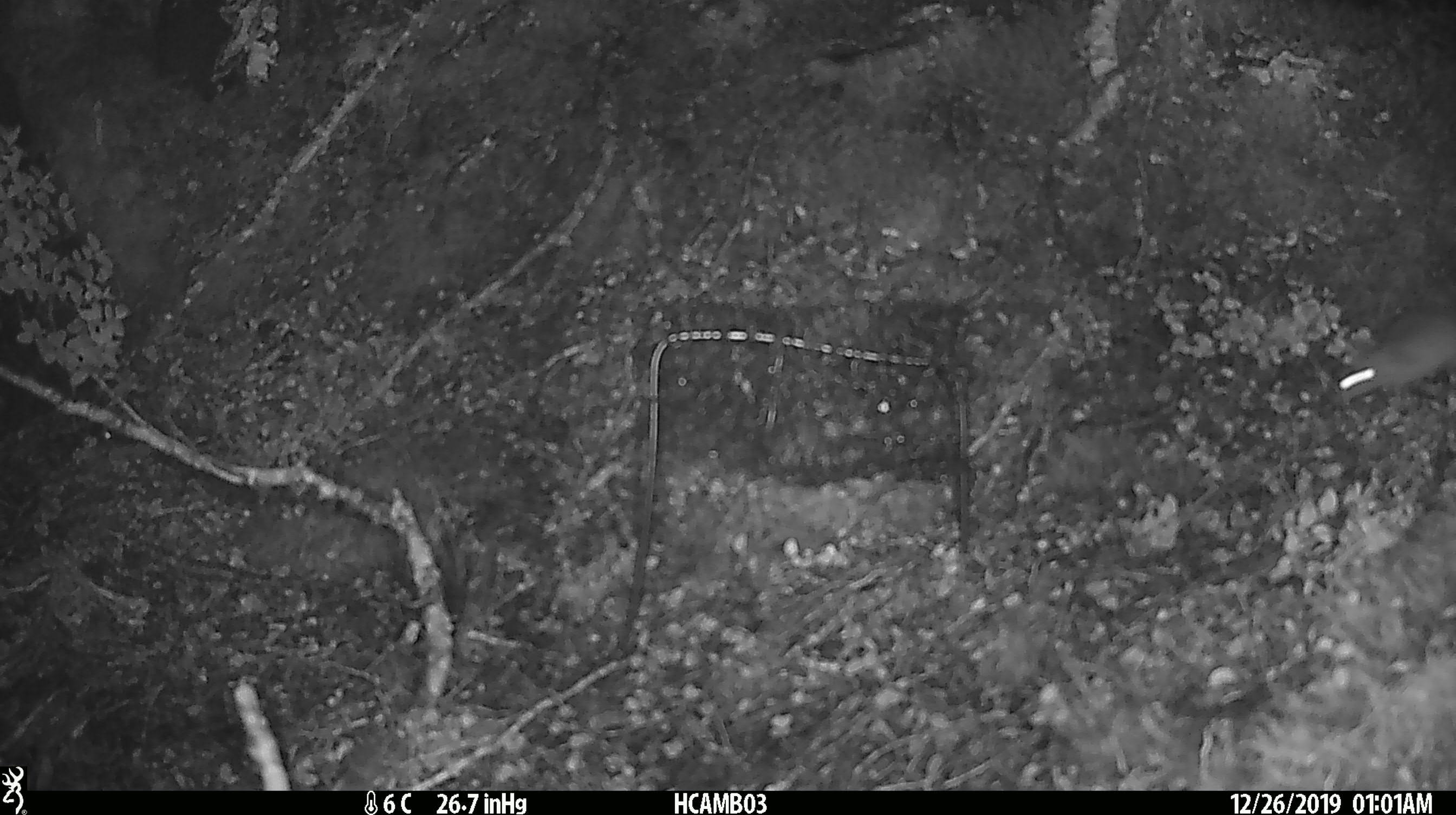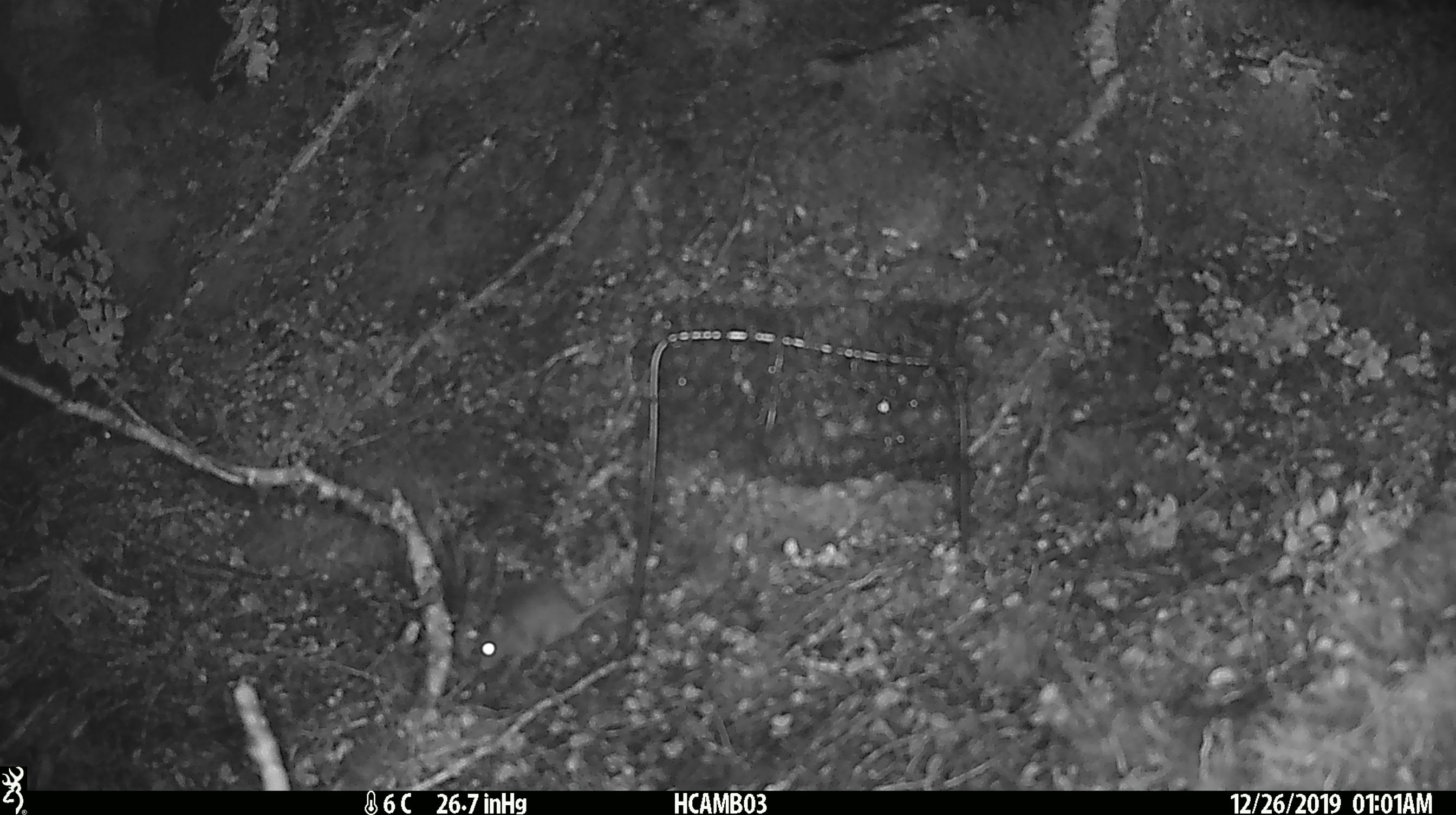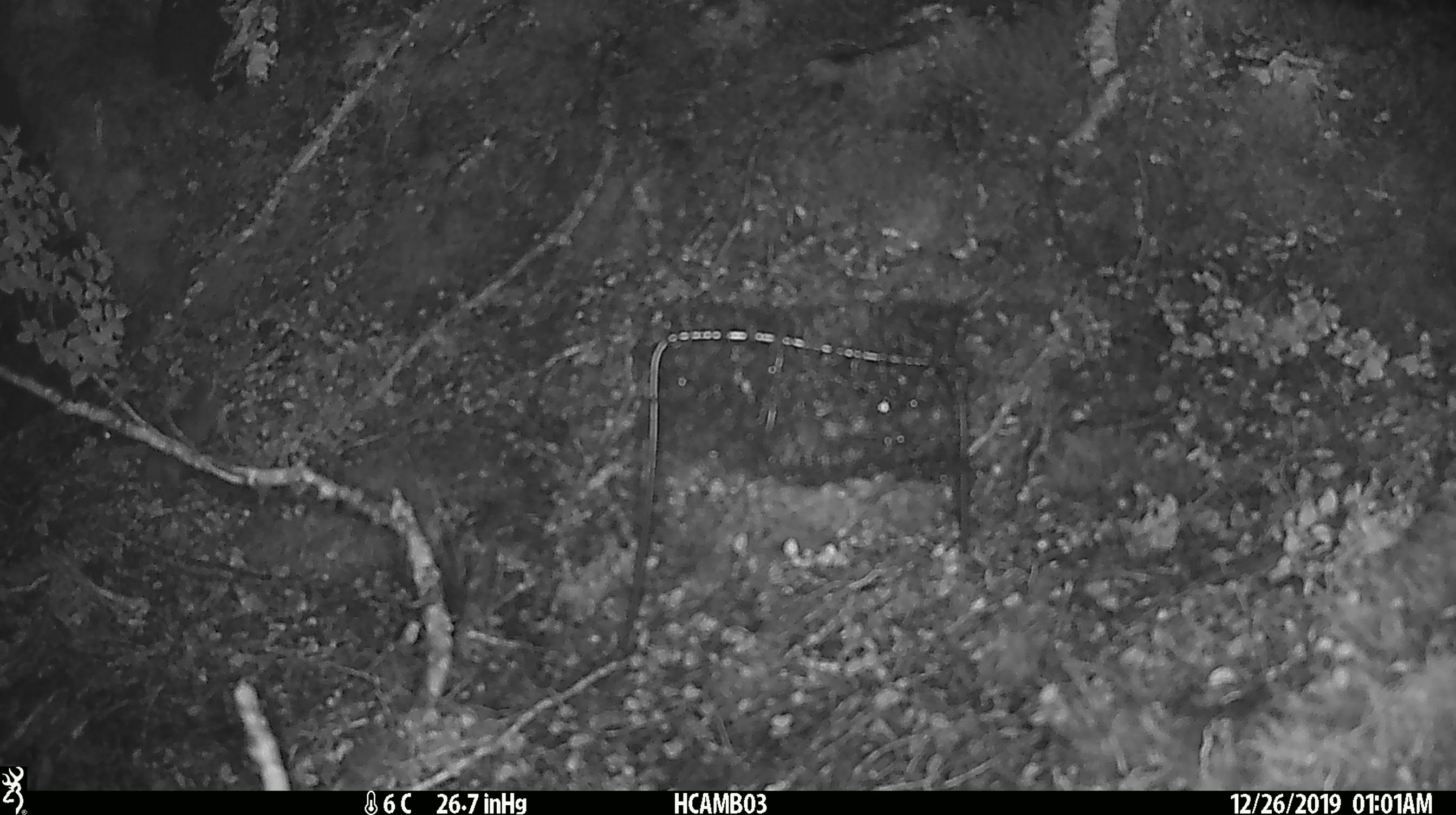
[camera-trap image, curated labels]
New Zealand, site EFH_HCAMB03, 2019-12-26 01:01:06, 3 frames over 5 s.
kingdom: Animalia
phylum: Chordata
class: Mammalia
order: Rodentia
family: Muridae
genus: Mus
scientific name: Mus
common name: mouse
Mouse (Mus).